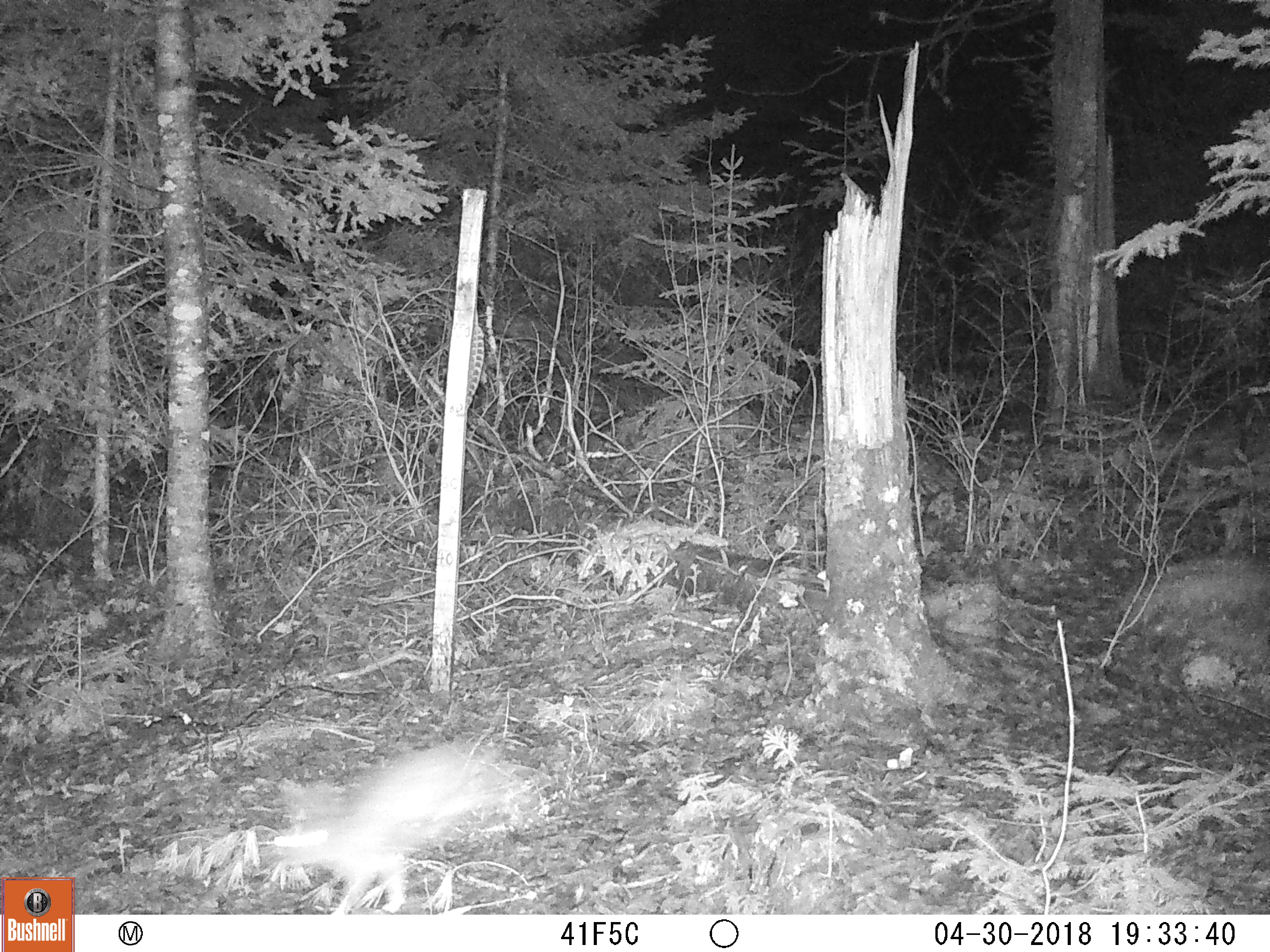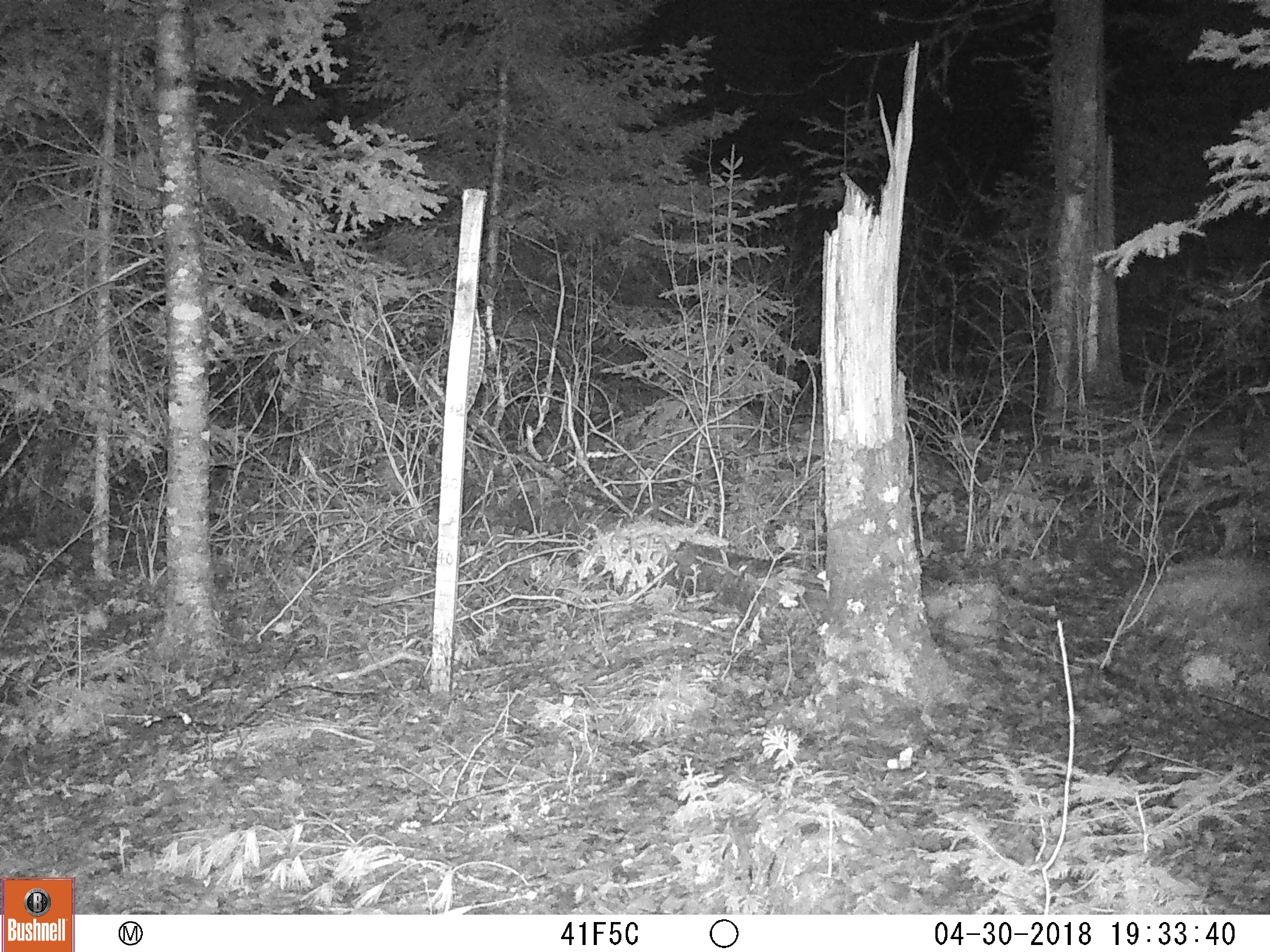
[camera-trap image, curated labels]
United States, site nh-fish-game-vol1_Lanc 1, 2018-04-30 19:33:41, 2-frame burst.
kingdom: Animalia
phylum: Chordata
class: Mammalia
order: Lagomorpha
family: Leporidae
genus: Lepus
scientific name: Lepus americanus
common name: snowshoe hare